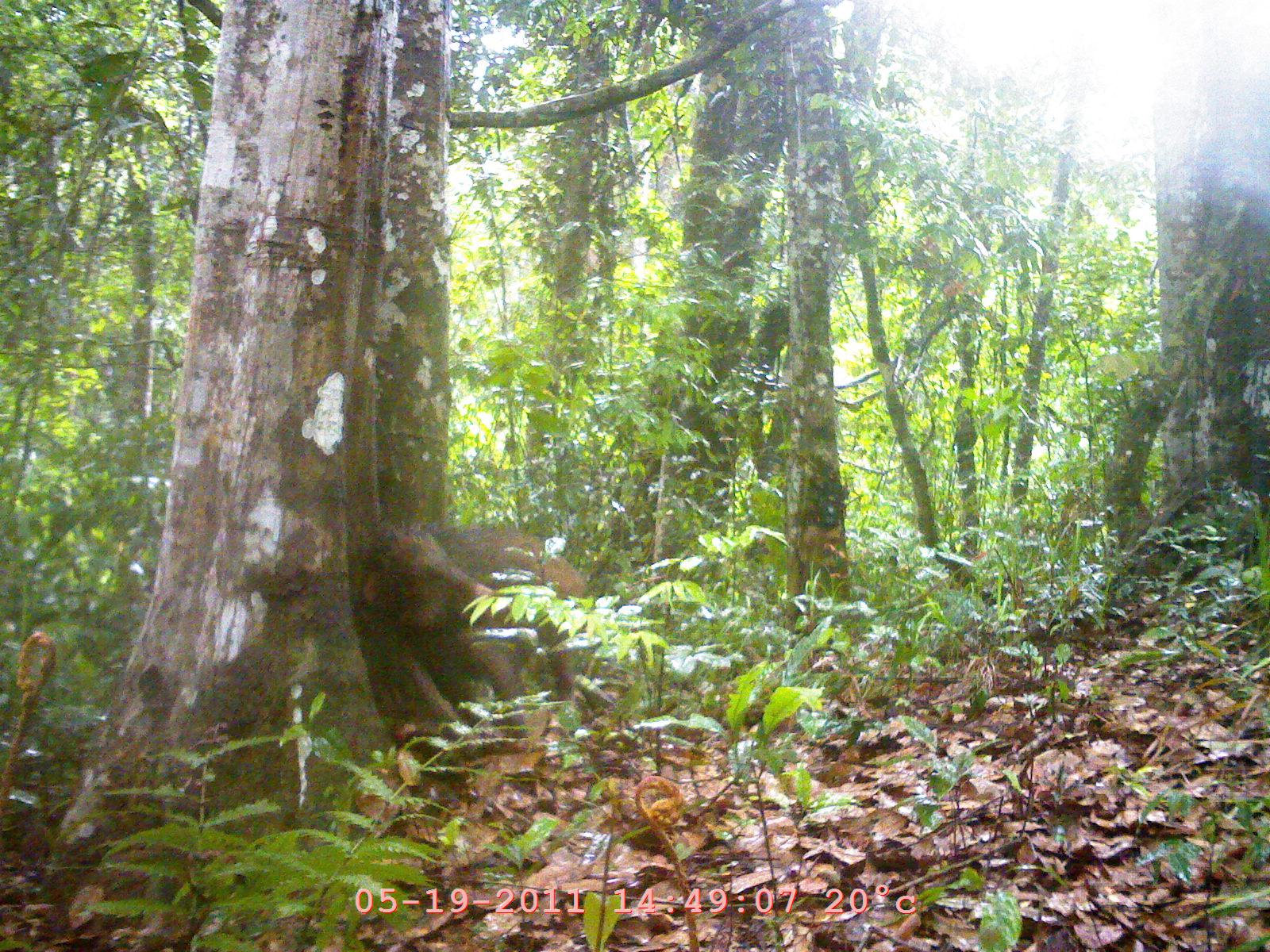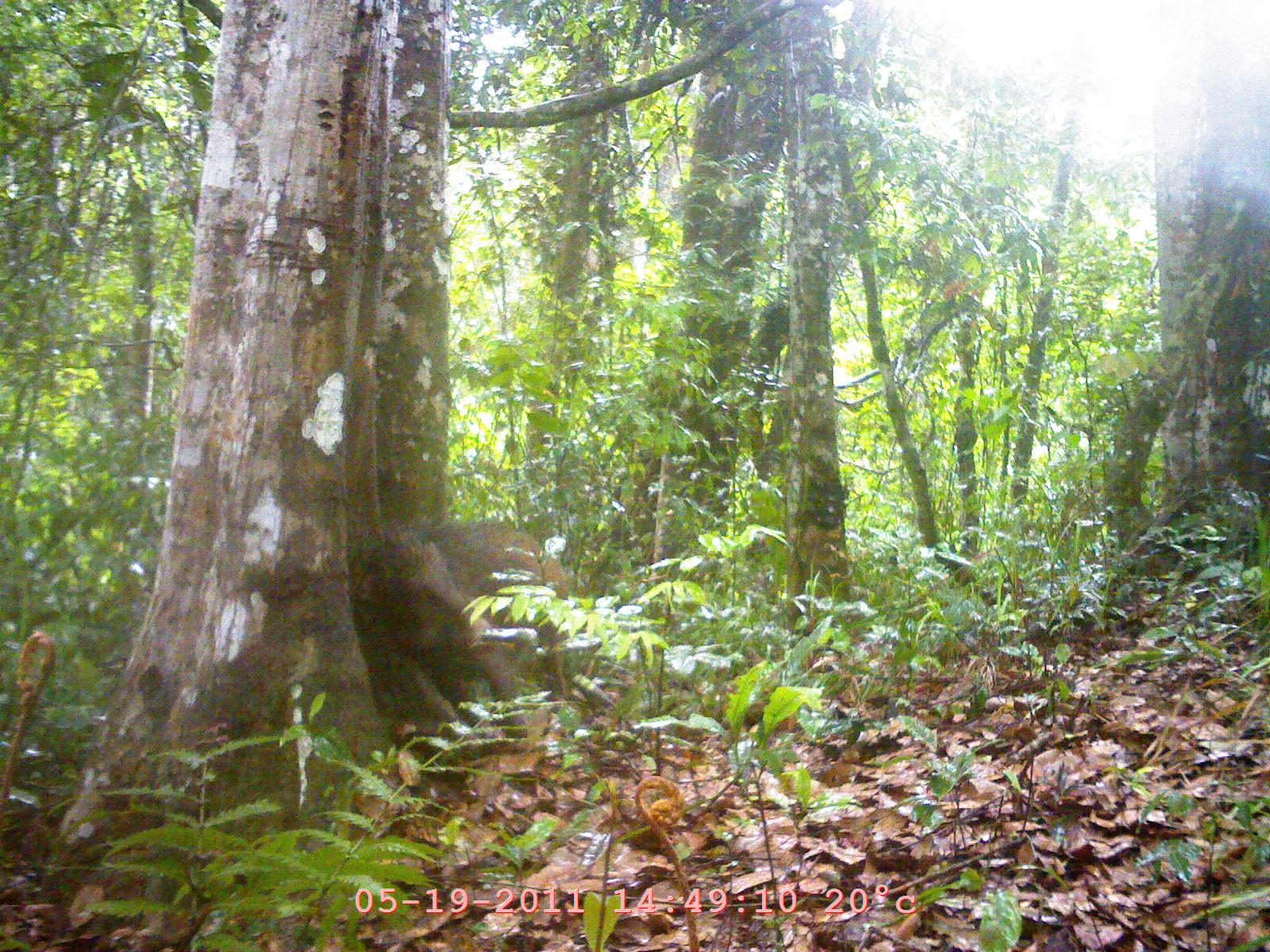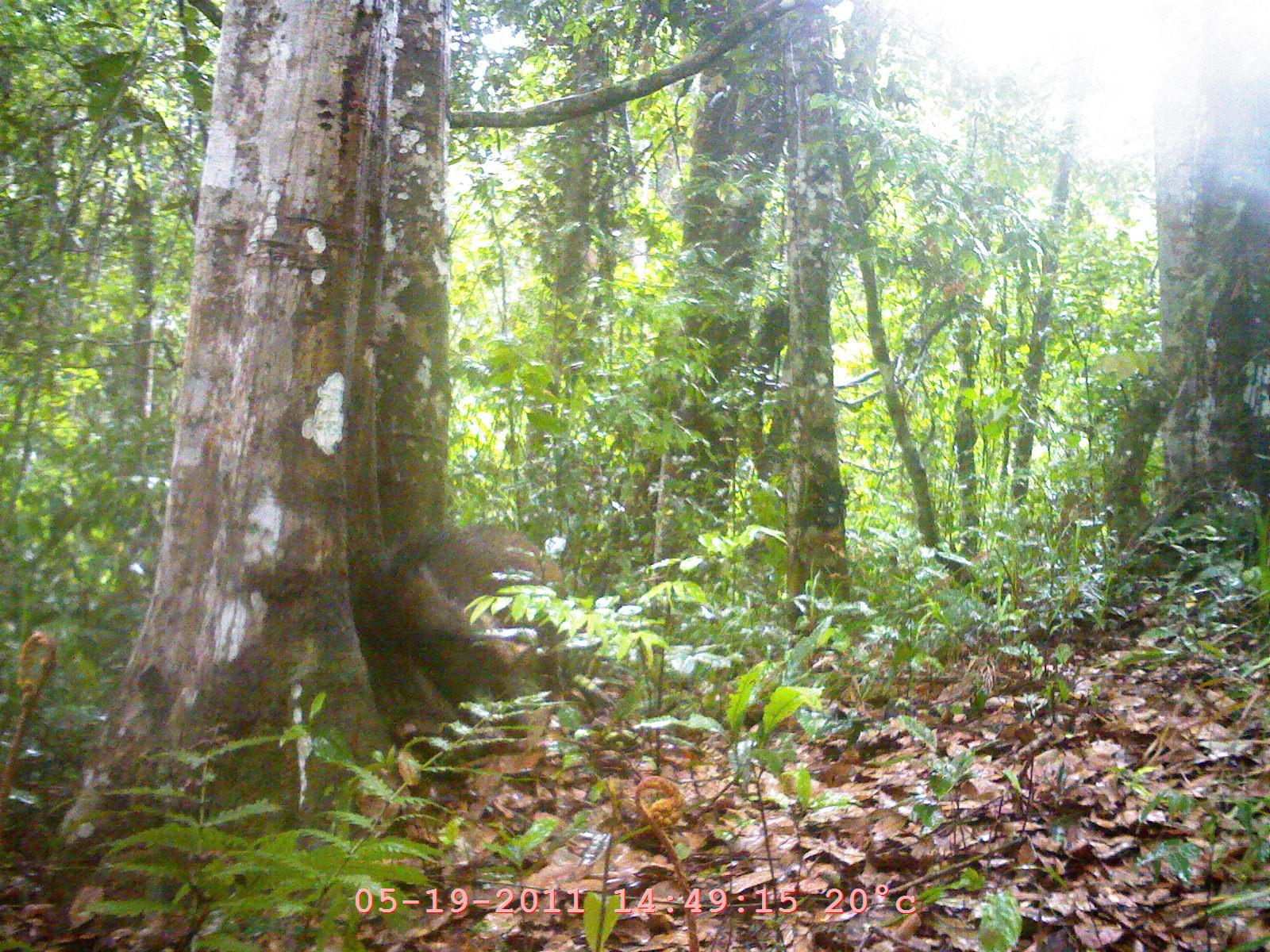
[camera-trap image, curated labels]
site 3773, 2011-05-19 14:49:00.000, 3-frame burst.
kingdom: Animalia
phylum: Chordata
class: Mammalia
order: Artiodactyla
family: Suidae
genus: Sus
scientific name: Sus scrofa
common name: wild boar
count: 1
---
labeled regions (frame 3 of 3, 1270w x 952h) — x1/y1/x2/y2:
sus scrofa: 363/522/605/733